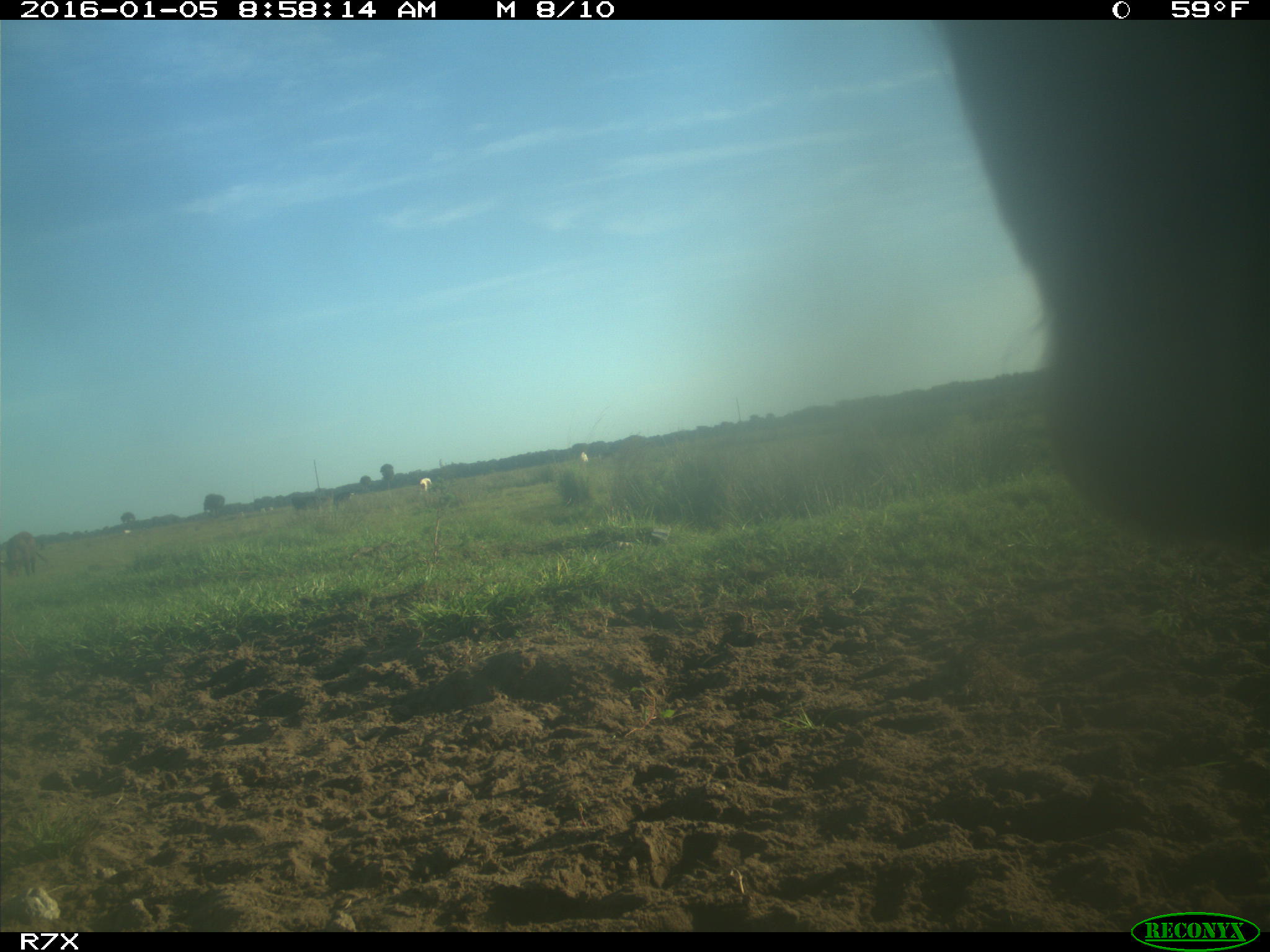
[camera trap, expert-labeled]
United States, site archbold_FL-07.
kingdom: Animalia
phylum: Chordata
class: Mammalia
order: Artiodactyla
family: Bovidae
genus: Bos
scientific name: Bos taurus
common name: domestic cow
Bos taurus (domestic cow).